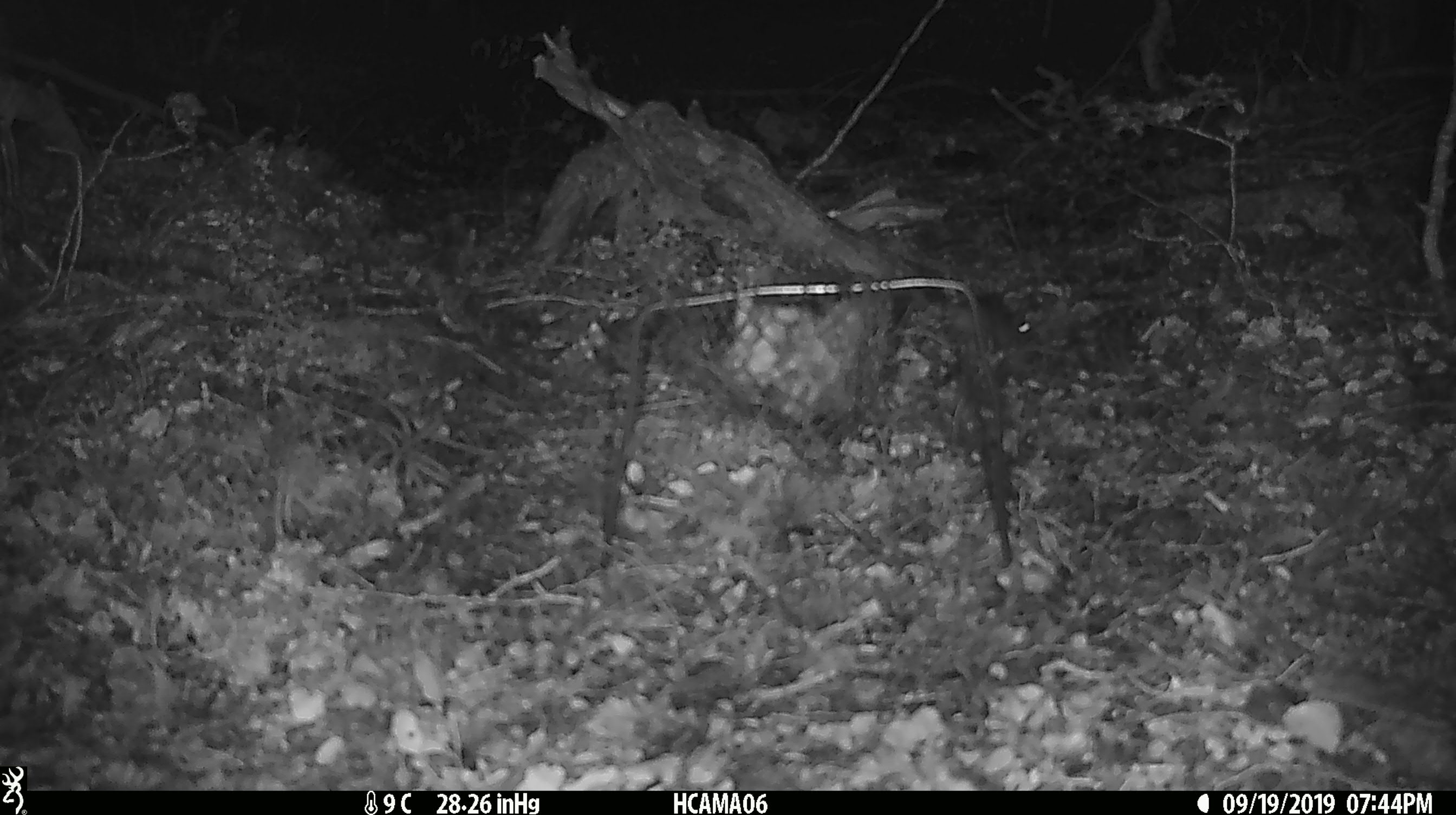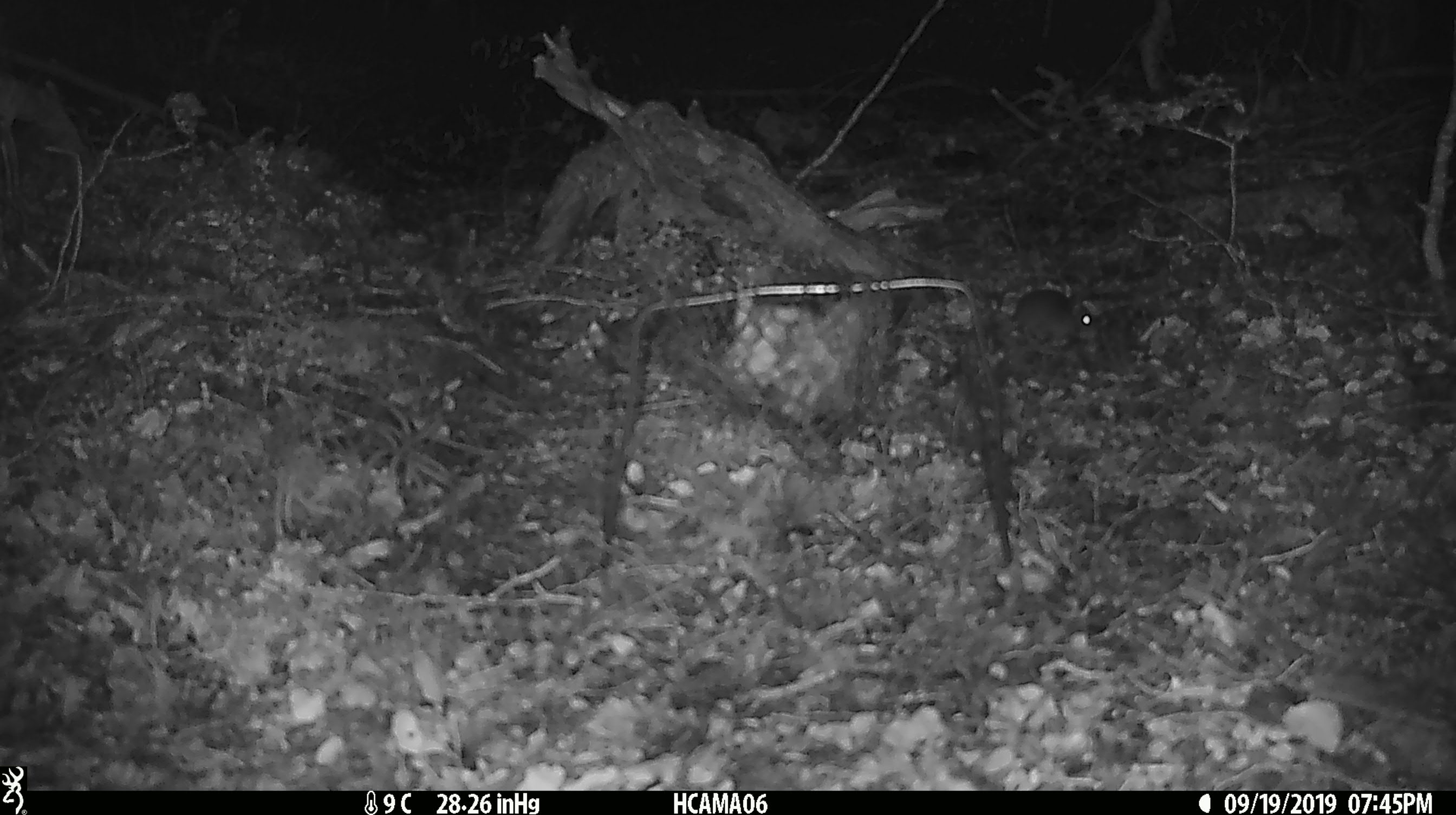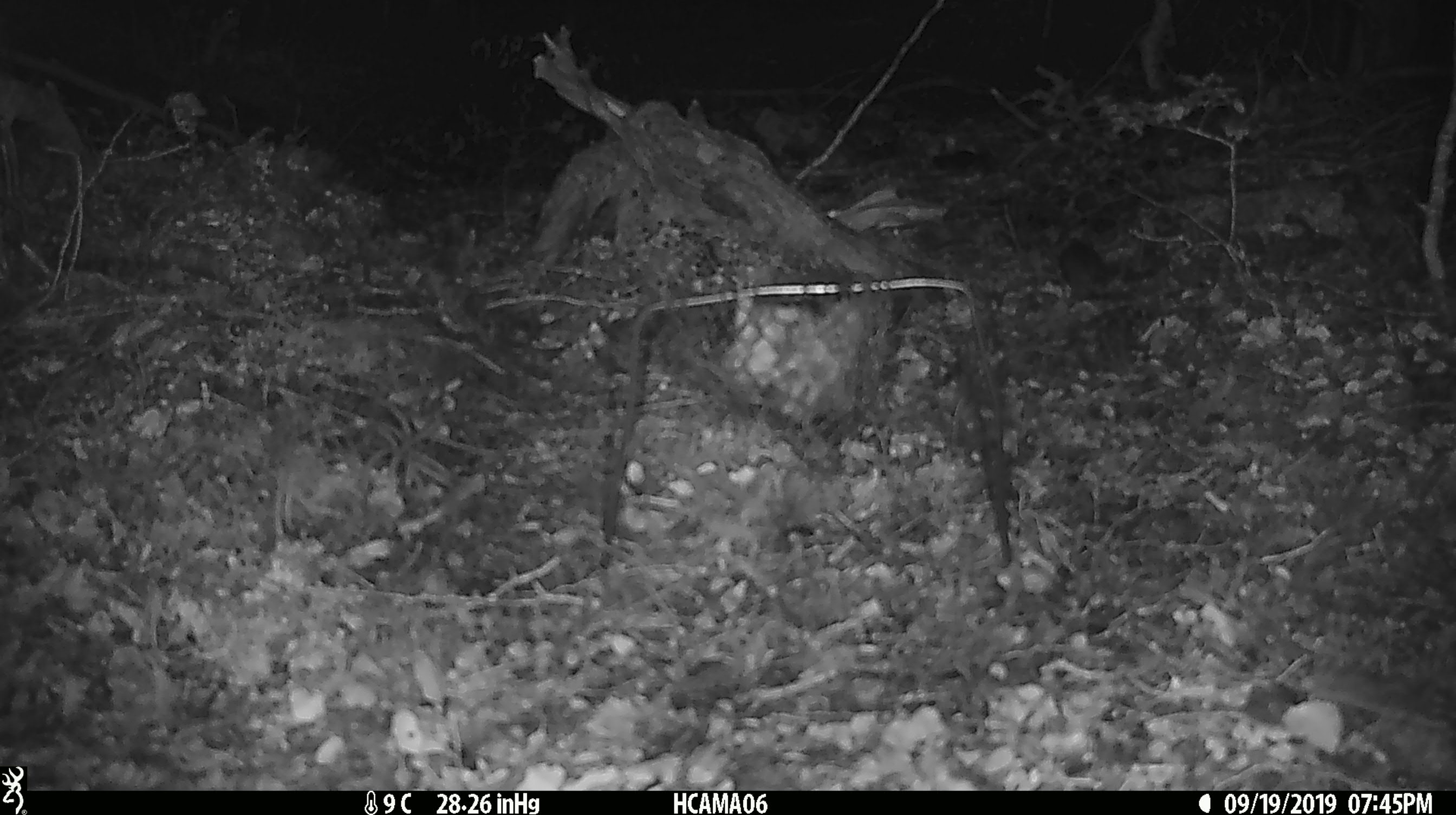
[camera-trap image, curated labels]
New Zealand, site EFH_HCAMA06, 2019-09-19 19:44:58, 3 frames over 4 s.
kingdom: Animalia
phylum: Chordata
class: Mammalia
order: Rodentia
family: Muridae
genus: Mus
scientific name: Mus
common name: mouse